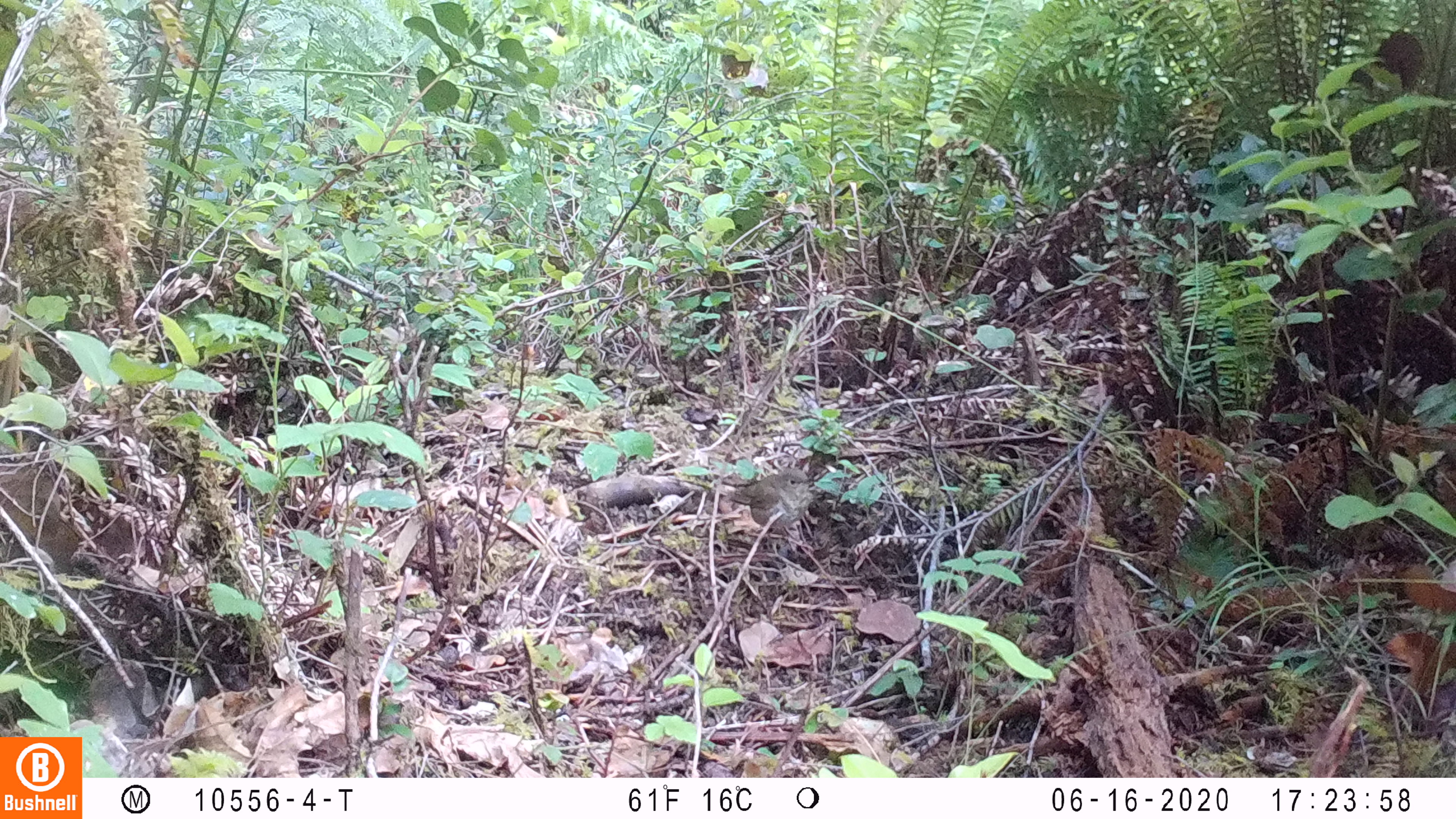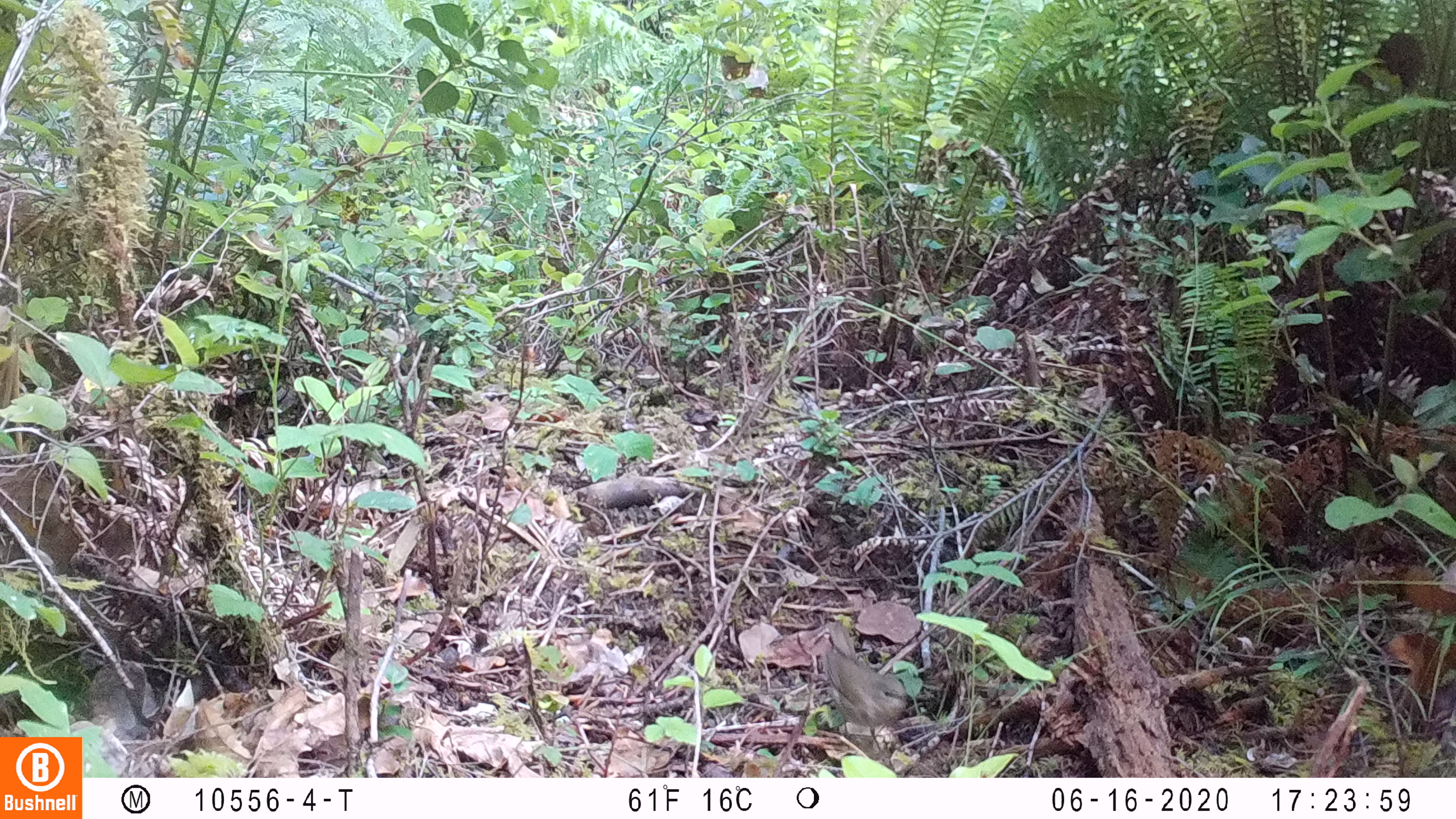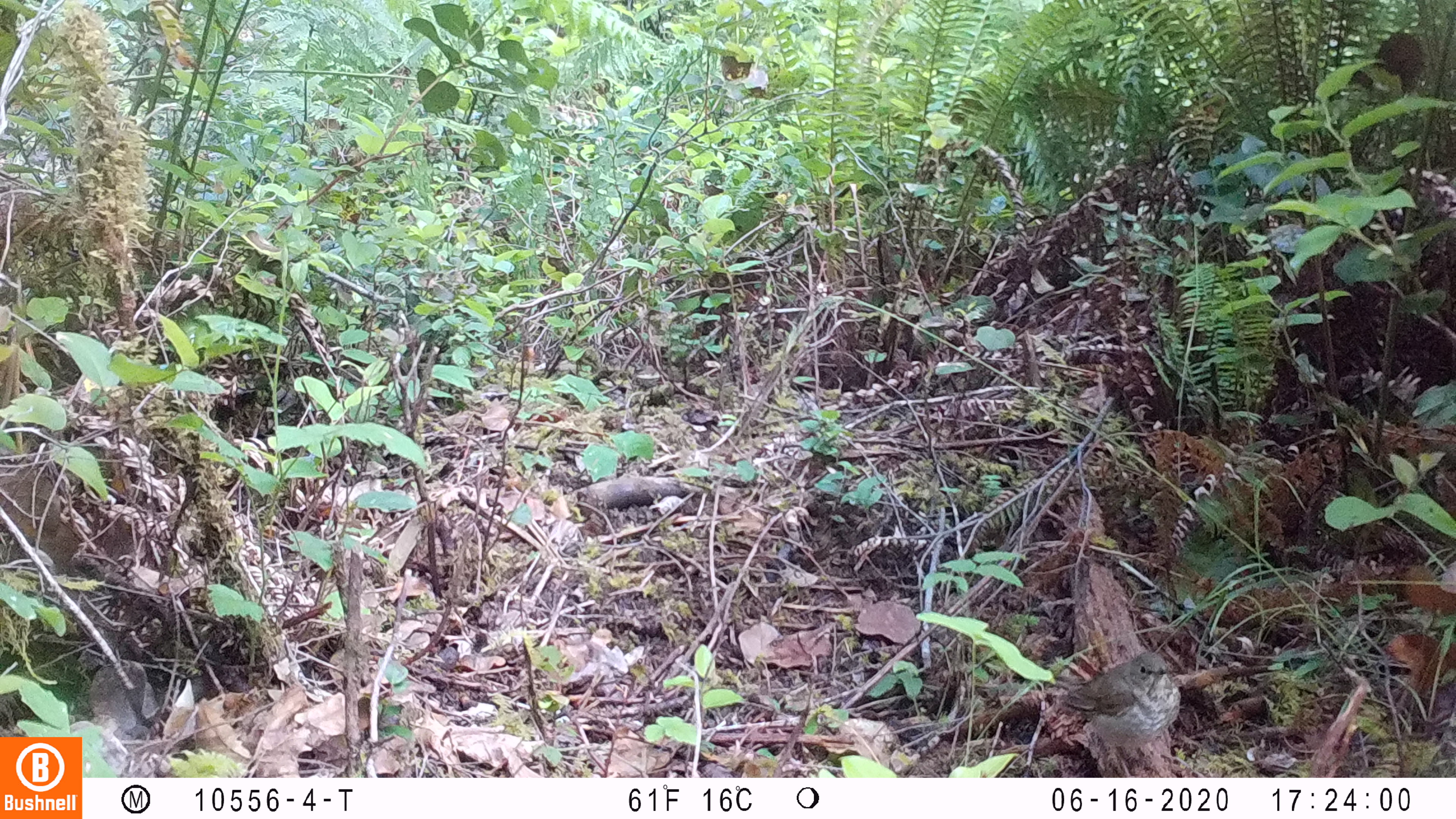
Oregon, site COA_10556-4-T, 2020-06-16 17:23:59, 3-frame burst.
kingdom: Animalia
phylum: Chordata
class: Aves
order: Passeriformes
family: Turdidae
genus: Catharus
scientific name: Catharus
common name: brown thrushes and nightingale-thrushes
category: catharus species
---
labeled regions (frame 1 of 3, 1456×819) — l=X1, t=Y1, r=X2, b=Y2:
catharus species: l=726, t=474, r=814, b=539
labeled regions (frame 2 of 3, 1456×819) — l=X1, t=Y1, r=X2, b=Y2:
catharus species: l=817, t=619, r=915, b=737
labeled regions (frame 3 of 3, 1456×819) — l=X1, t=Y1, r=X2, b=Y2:
catharus species: l=1054, t=654, r=1184, b=747